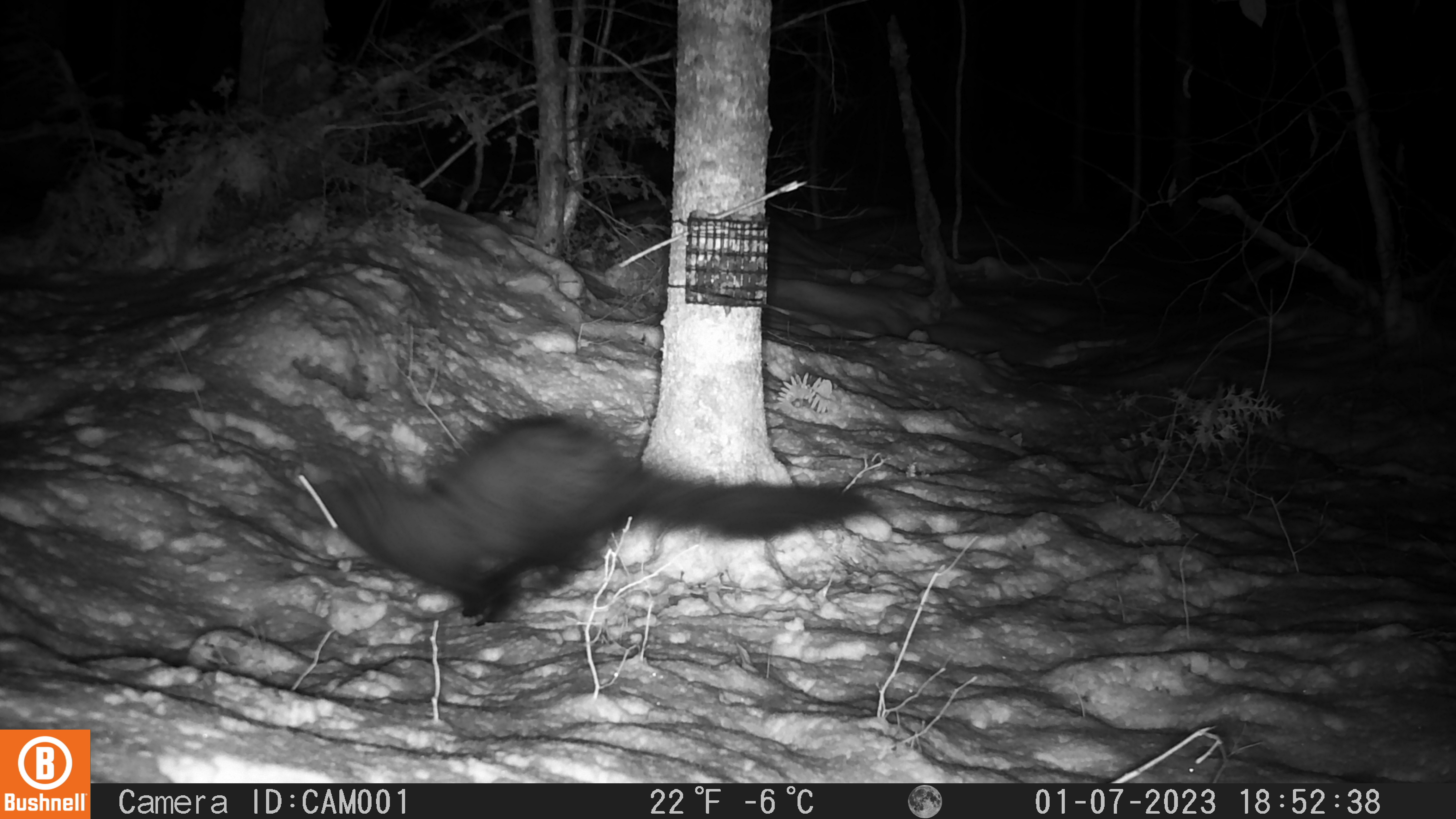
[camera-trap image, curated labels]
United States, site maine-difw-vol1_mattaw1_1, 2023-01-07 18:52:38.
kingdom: Animalia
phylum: Chordata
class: Mammalia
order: Carnivora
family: Mustelidae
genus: Pekania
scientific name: Pekania pennanti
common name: fisher